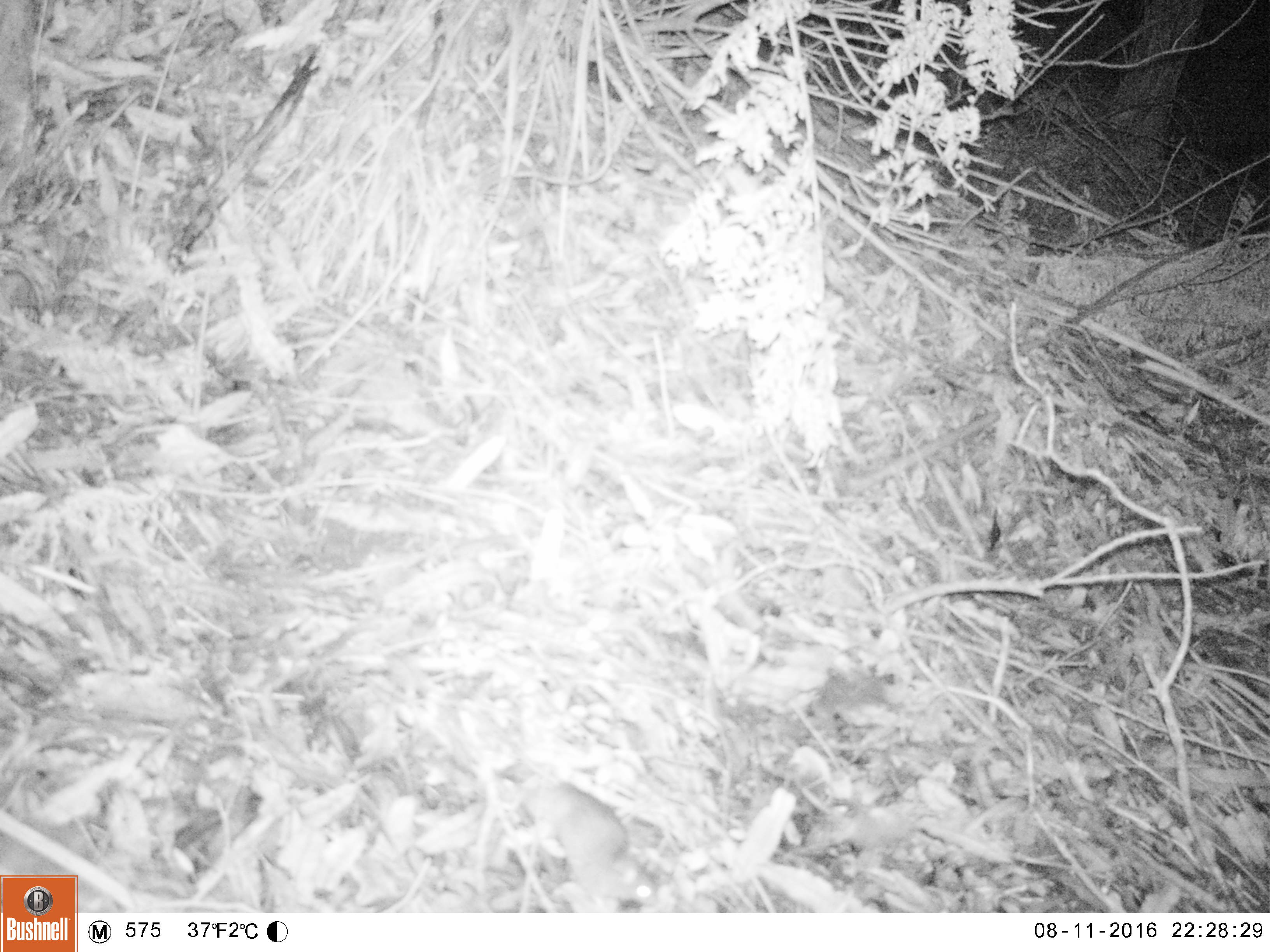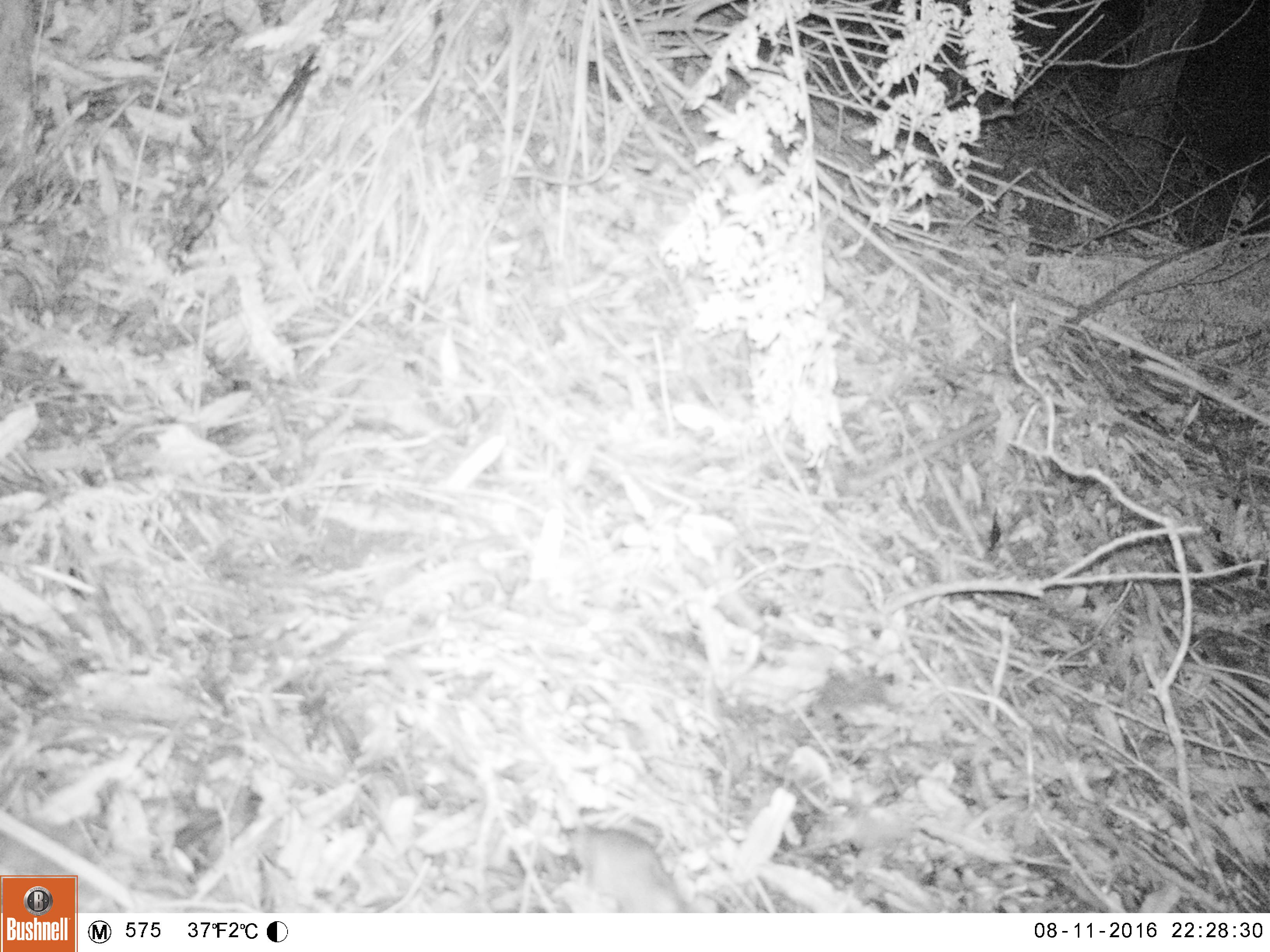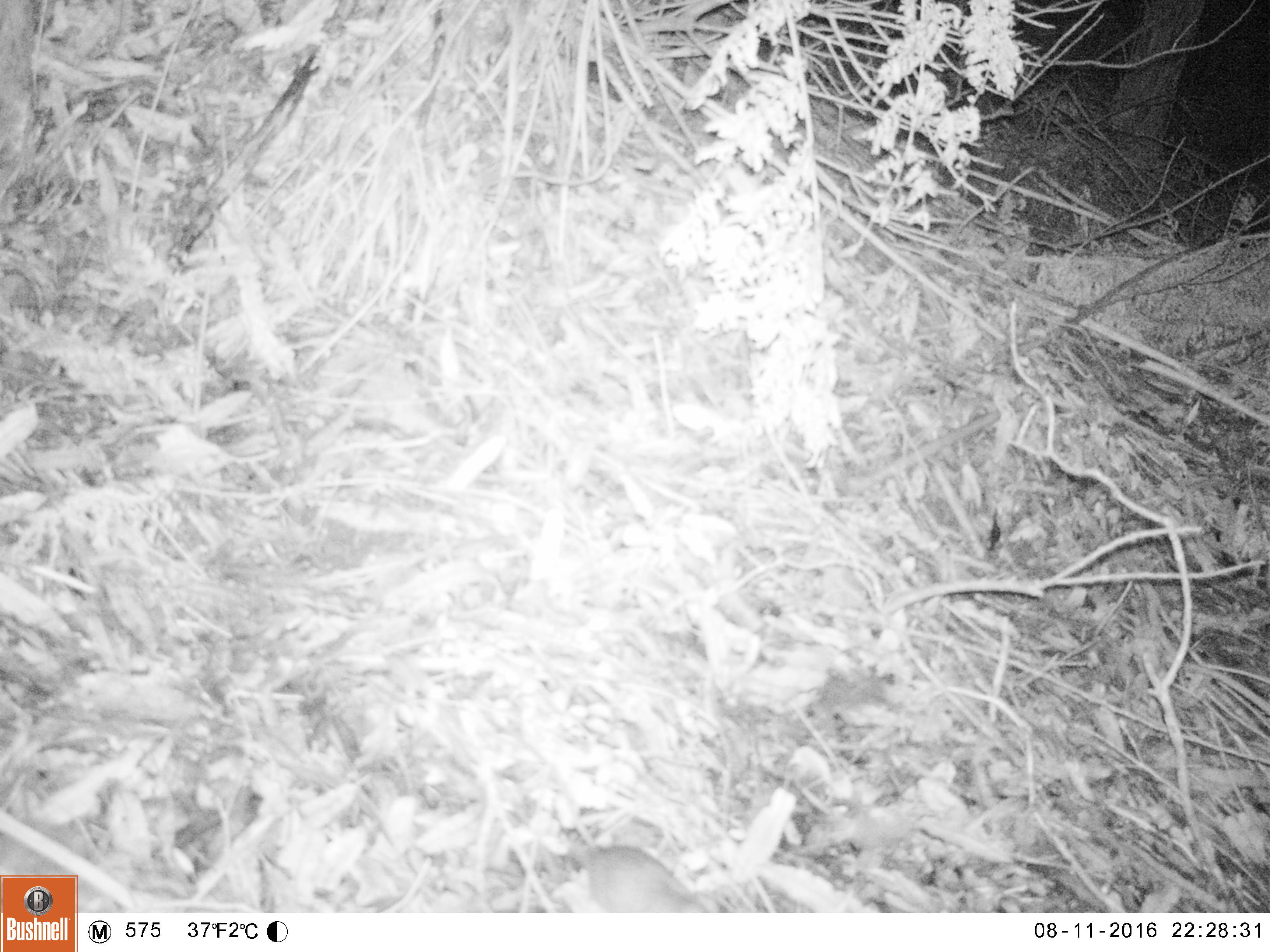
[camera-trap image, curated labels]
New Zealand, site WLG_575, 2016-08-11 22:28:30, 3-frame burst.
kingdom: Animalia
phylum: Chordata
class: Mammalia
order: Rodentia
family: Muridae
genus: Mus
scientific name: Mus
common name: mouse